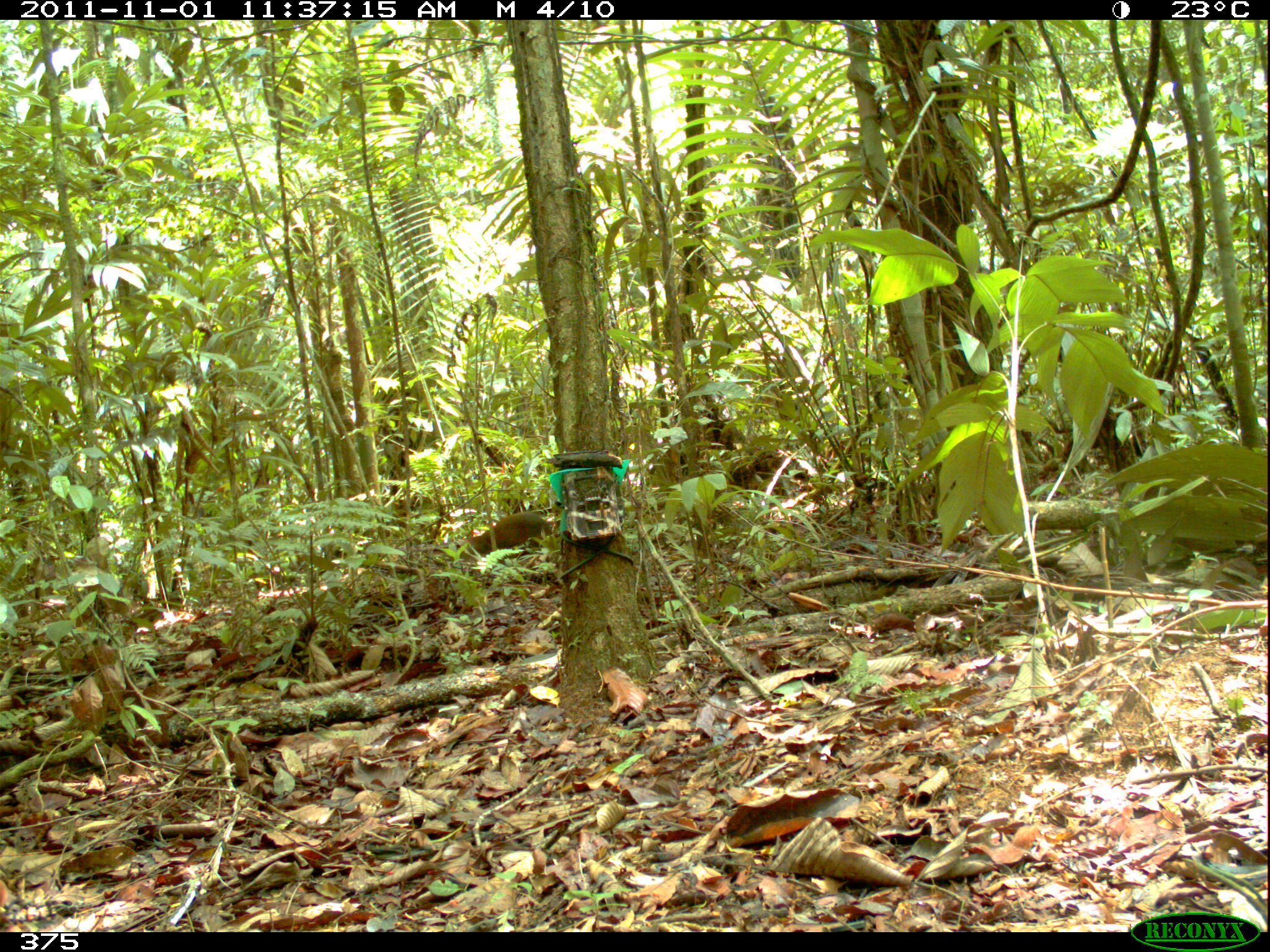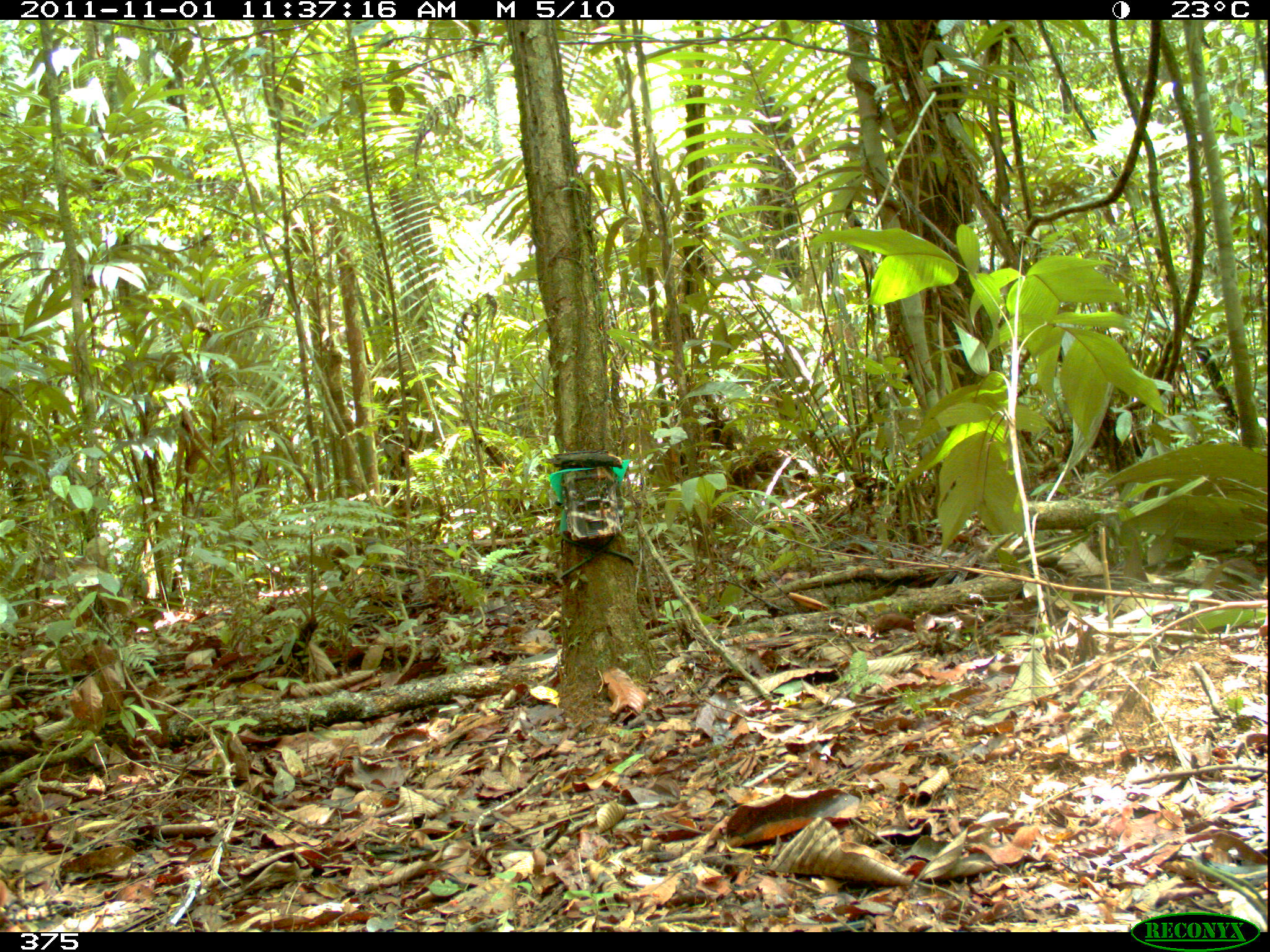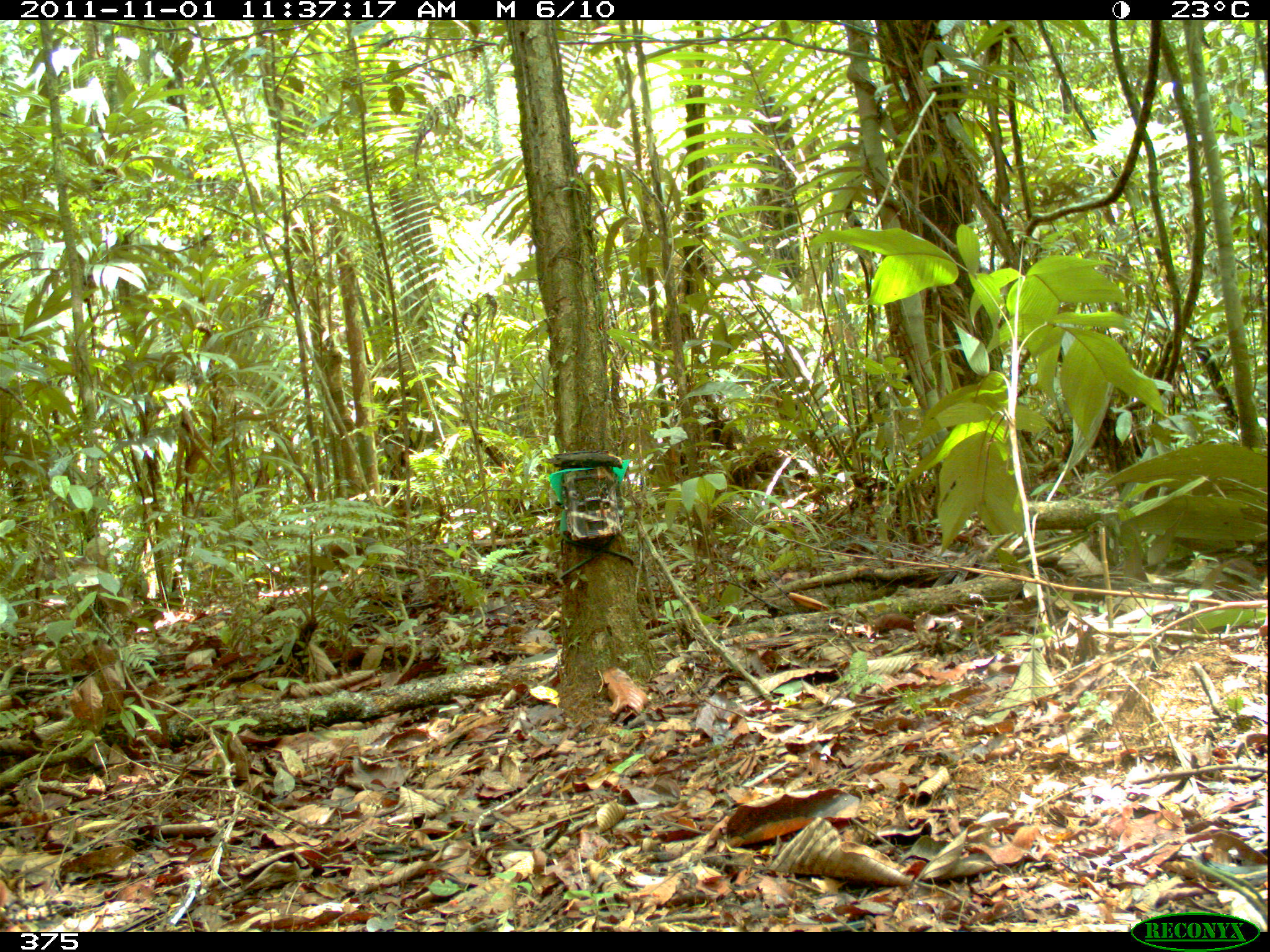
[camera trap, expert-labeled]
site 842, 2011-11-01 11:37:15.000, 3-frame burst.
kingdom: Animalia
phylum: Chordata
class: Mammalia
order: Rodentia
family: Dasyproctidae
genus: Dasyprocta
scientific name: Dasyprocta punctata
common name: central american agouti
Dasyprocta punctata (central american agouti).